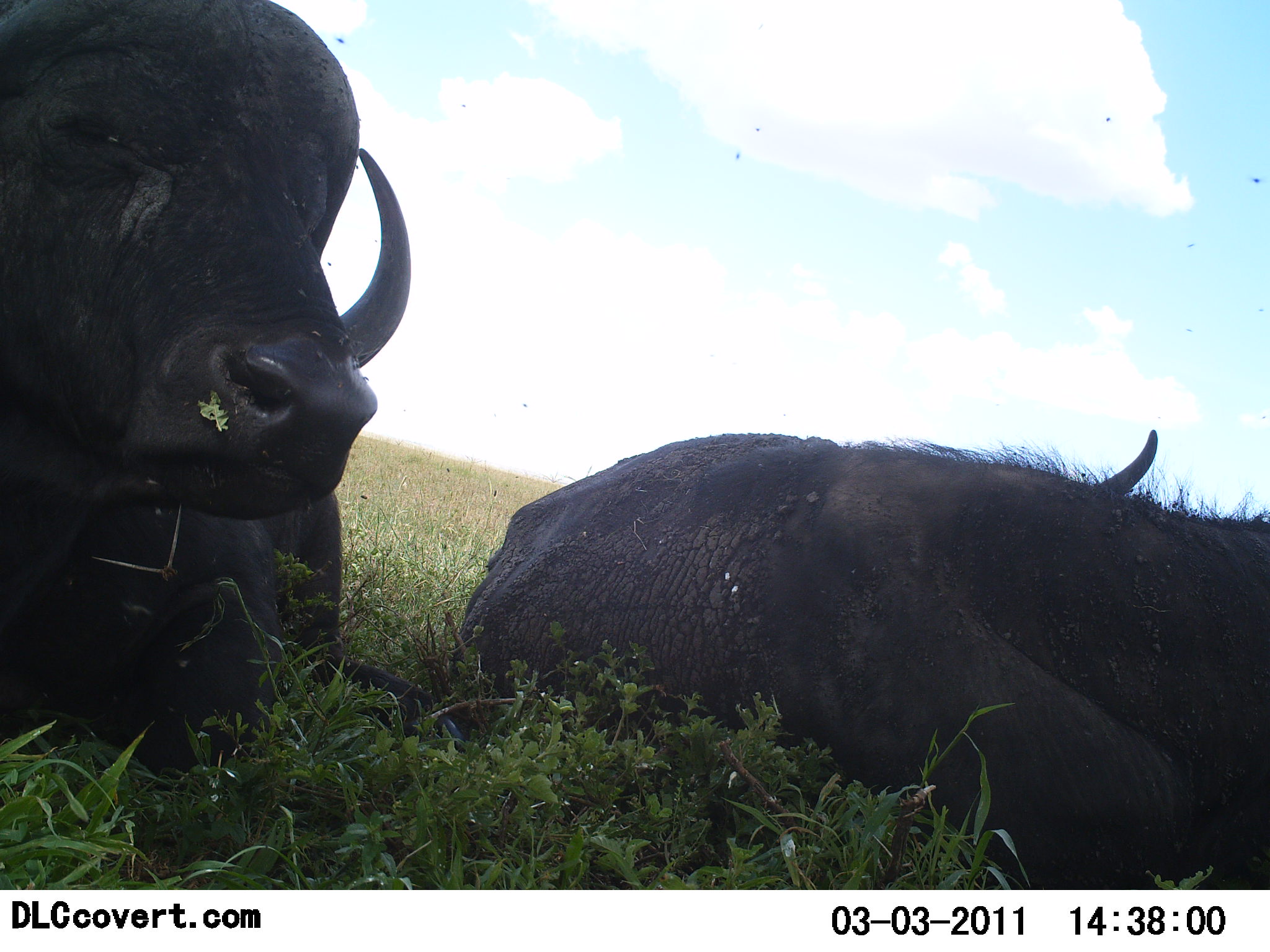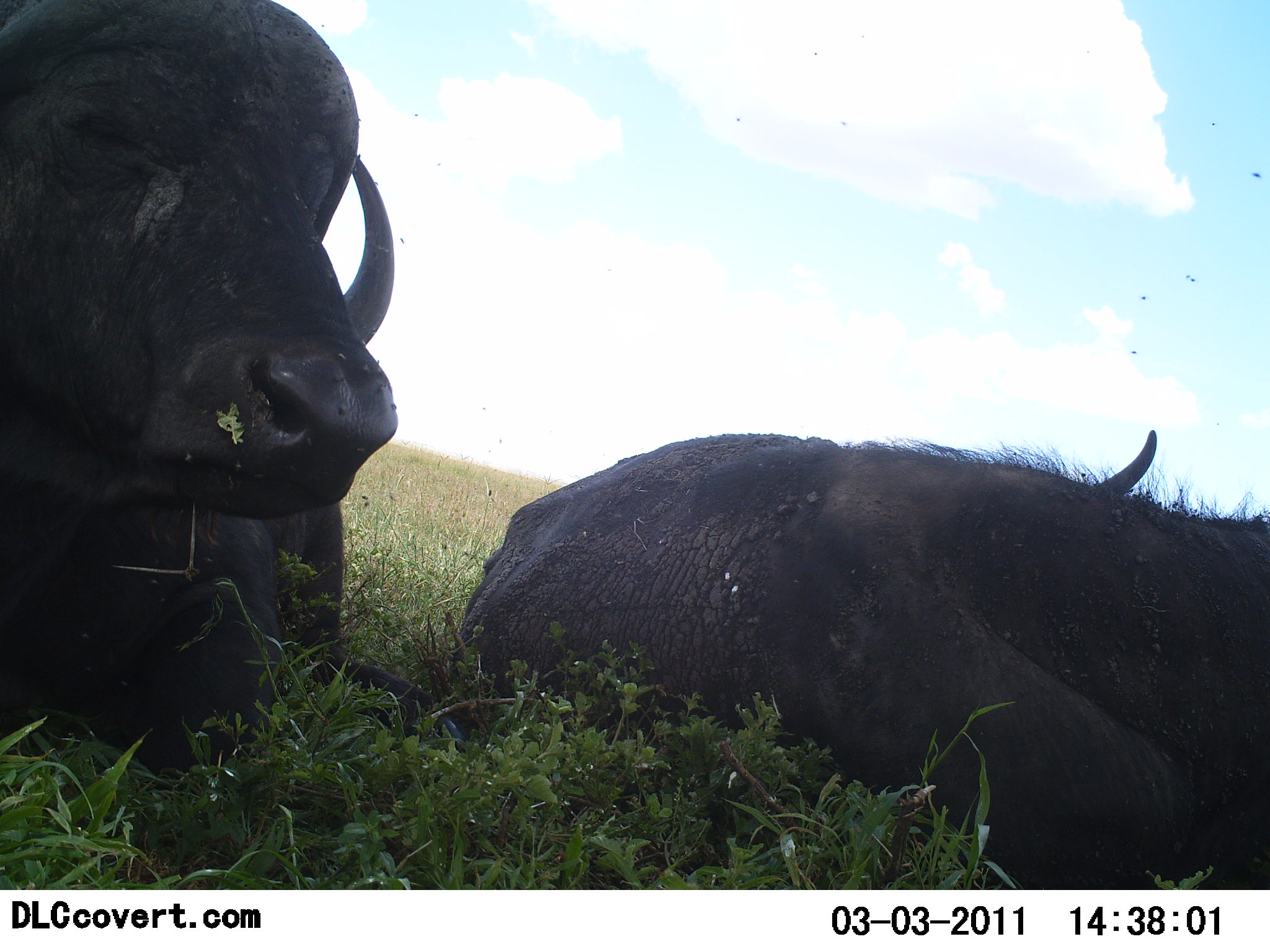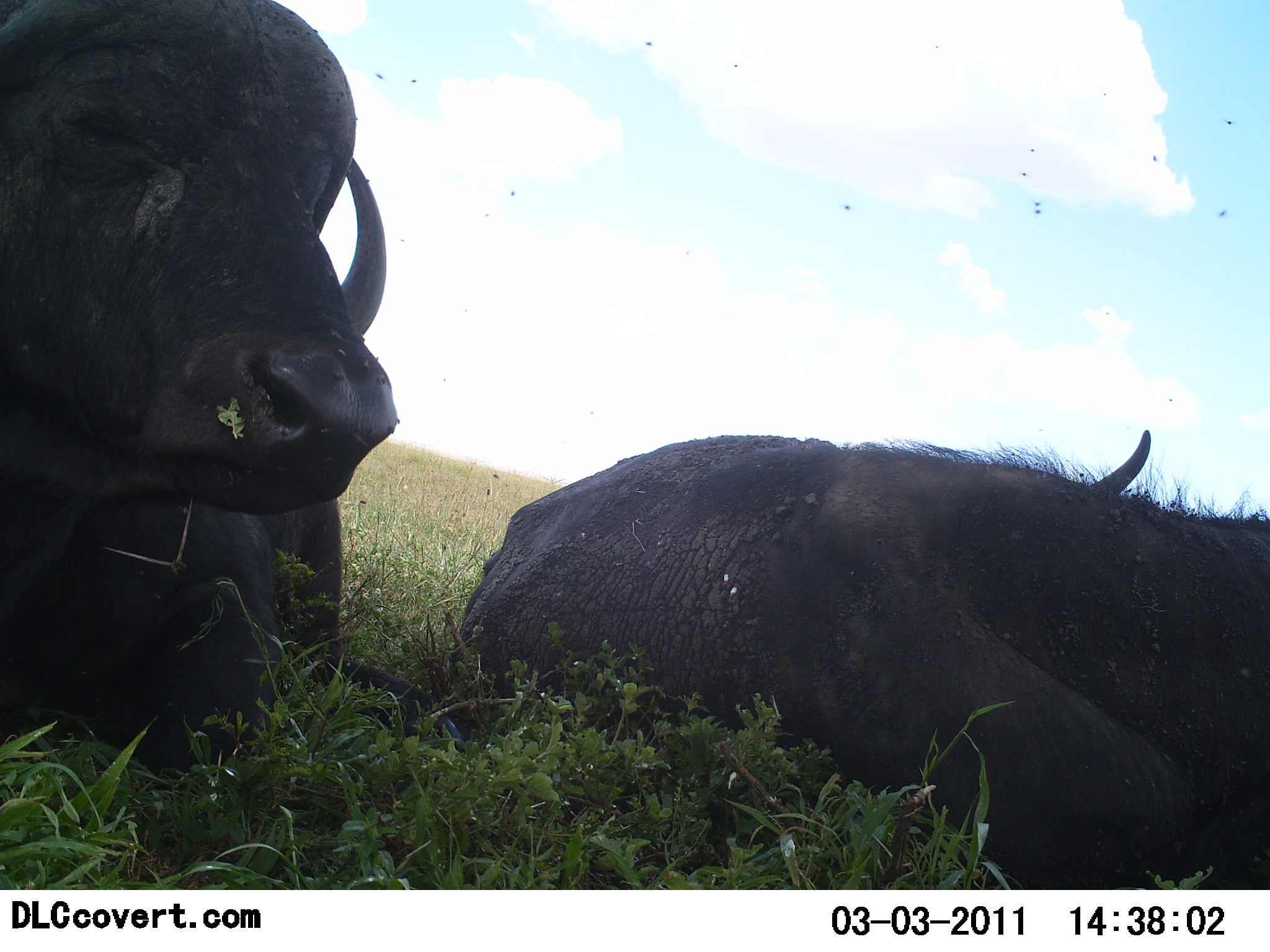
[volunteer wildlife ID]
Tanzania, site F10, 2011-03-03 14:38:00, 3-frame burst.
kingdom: Animalia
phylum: Chordata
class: Mammalia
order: Artiodactyla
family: Bovidae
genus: Syncerus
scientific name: Syncerus caffer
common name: cape buffalo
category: buffalo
Buffalo (cape buffalo) (Syncerus caffer), count 2. Behavior (volunteer vote fractions): standing 0%, resting 100%, moving 0%, interacting 0%. Young present (vote fraction): 0%. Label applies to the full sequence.